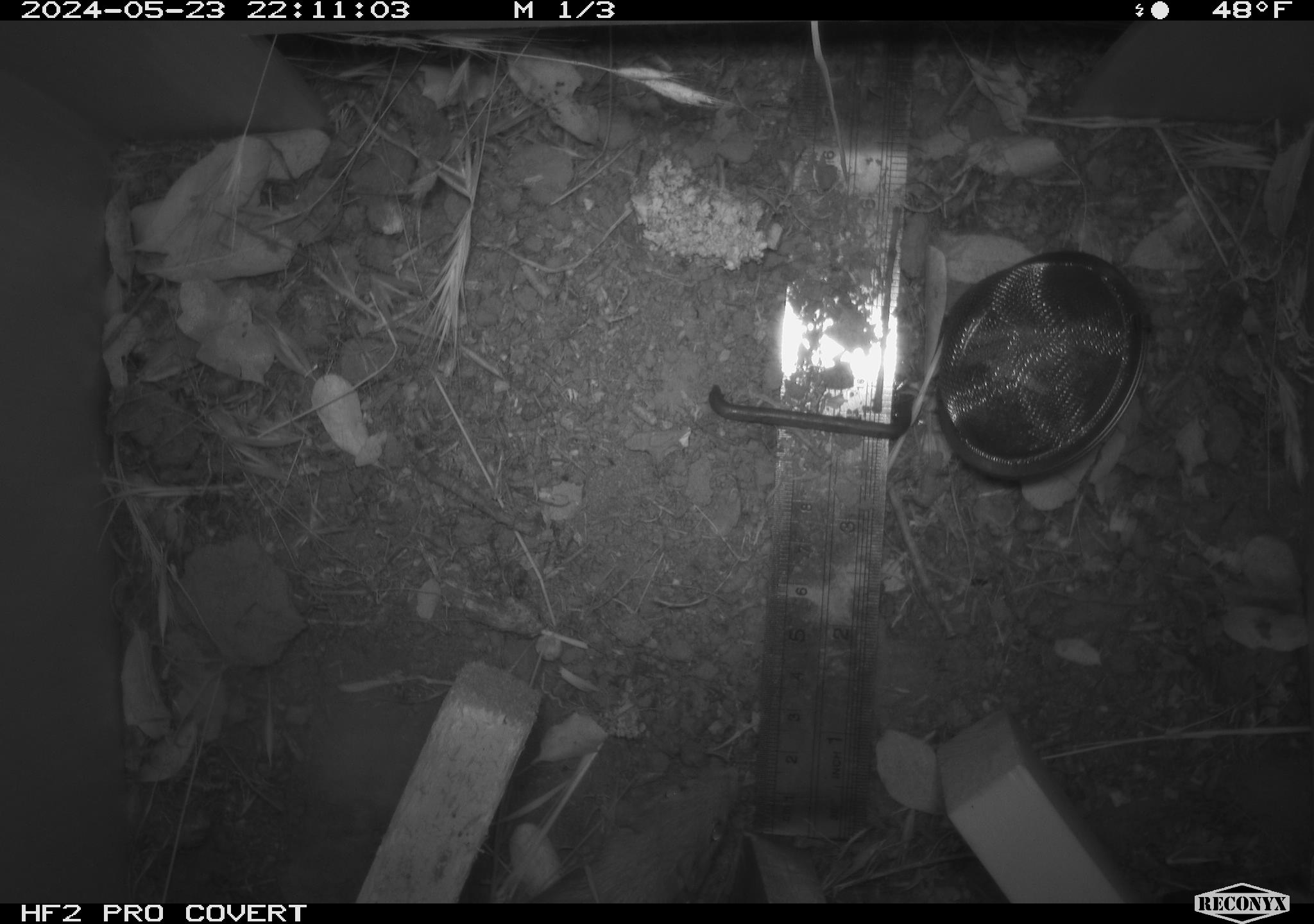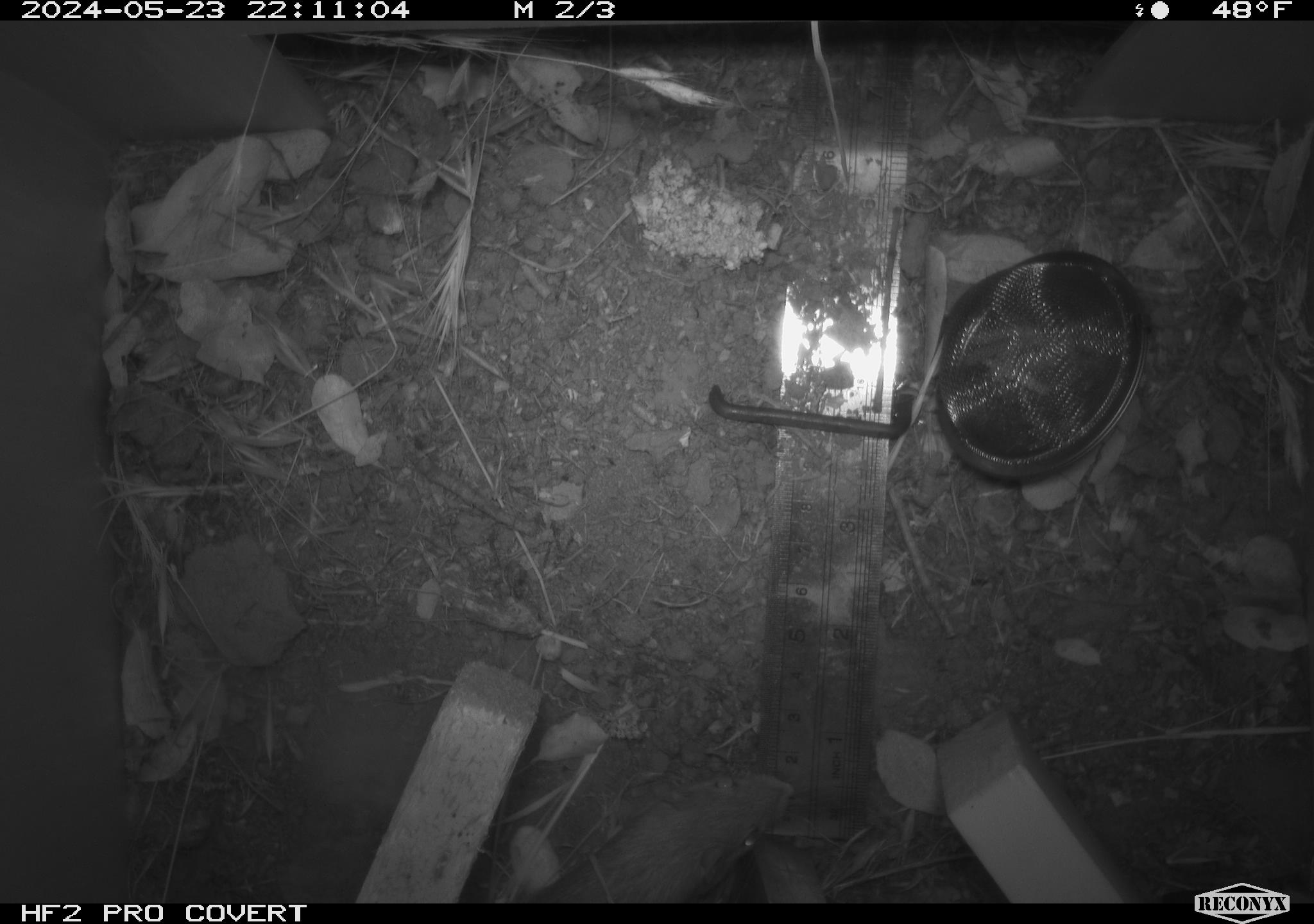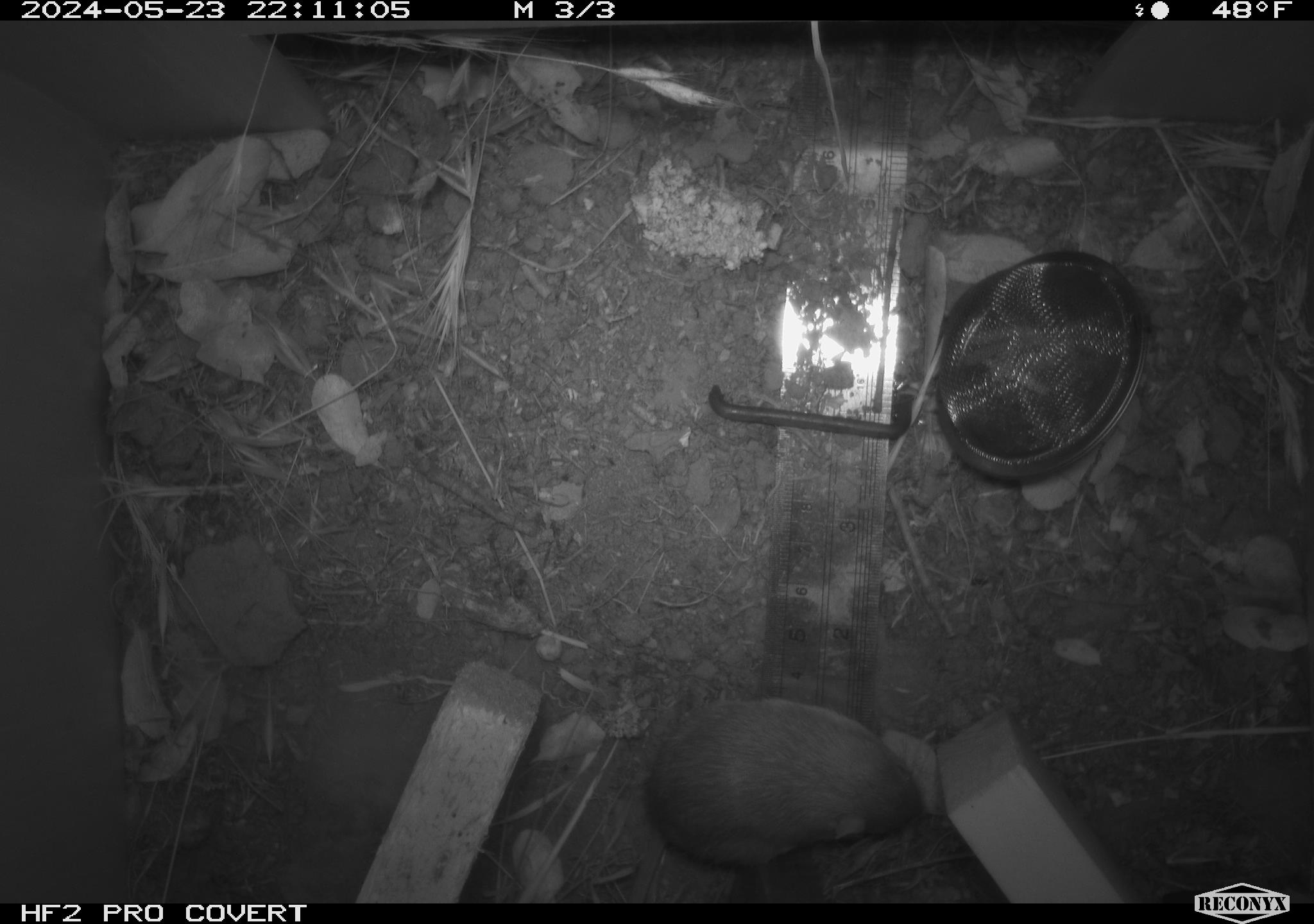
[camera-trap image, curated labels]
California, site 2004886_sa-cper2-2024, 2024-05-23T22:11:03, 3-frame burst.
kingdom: Animalia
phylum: Chordata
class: Mammalia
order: Rodentia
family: Heteromyidae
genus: Dipodomys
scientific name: Dipodomys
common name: kangaroo rats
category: dipodomys species